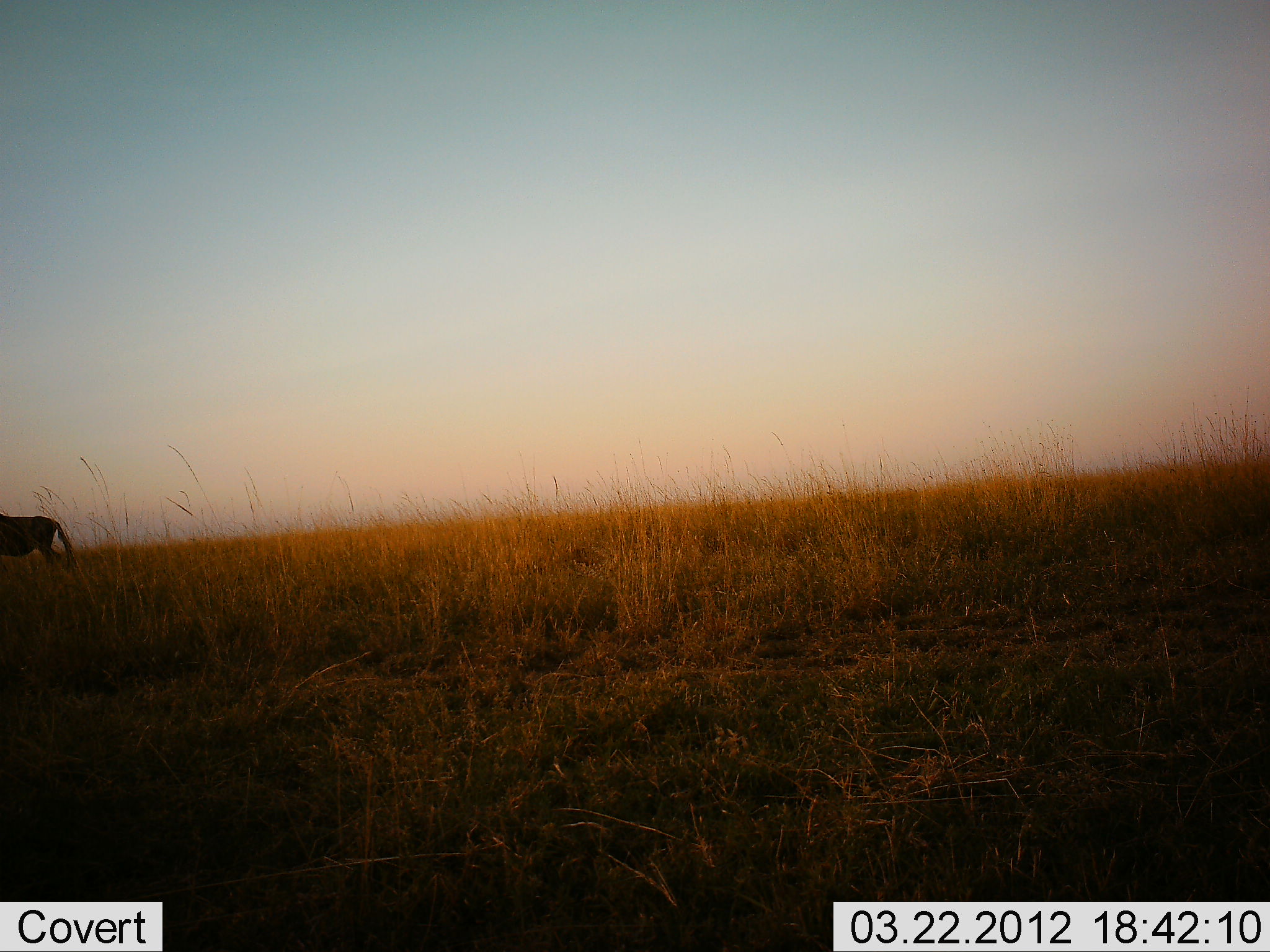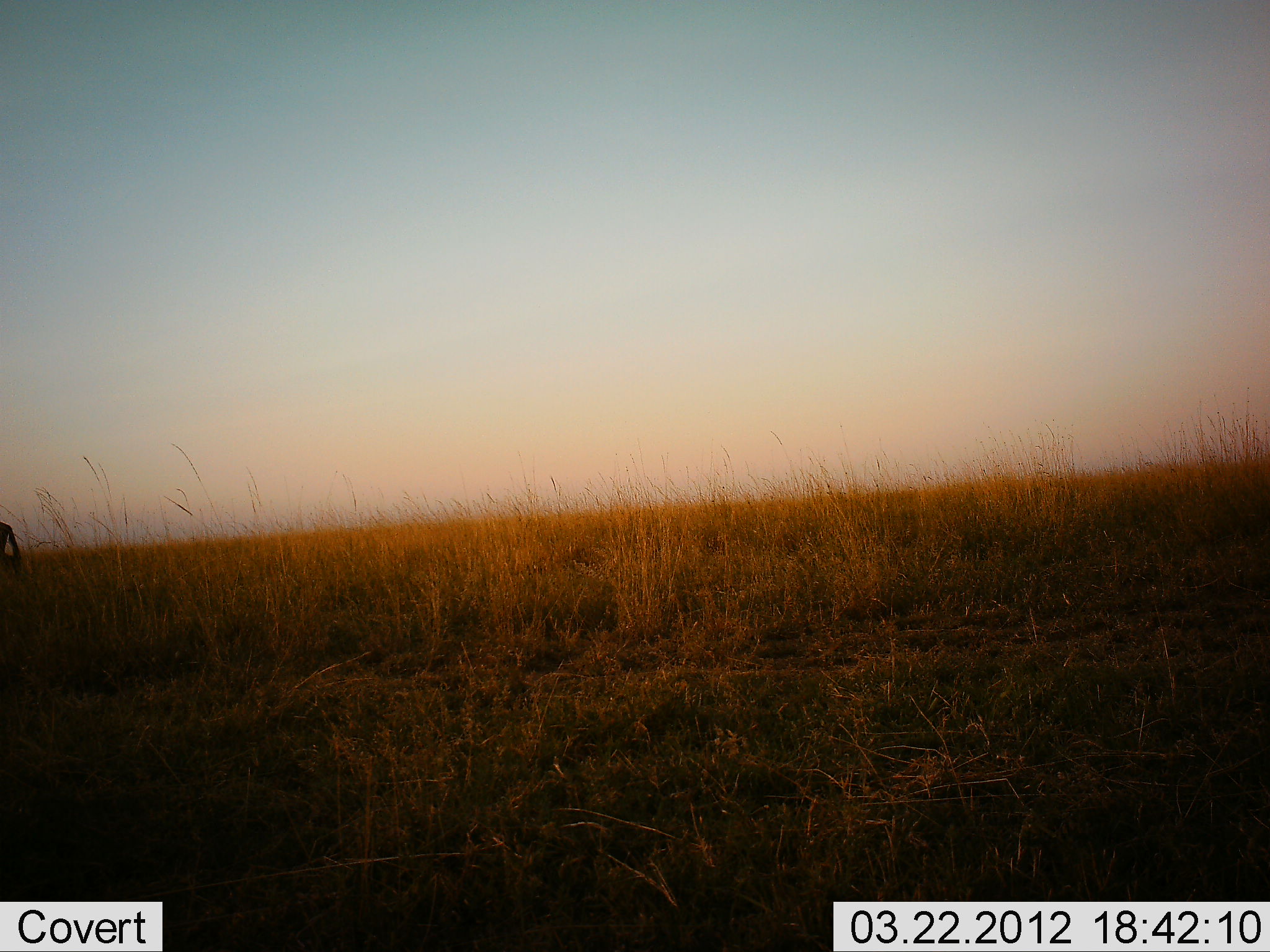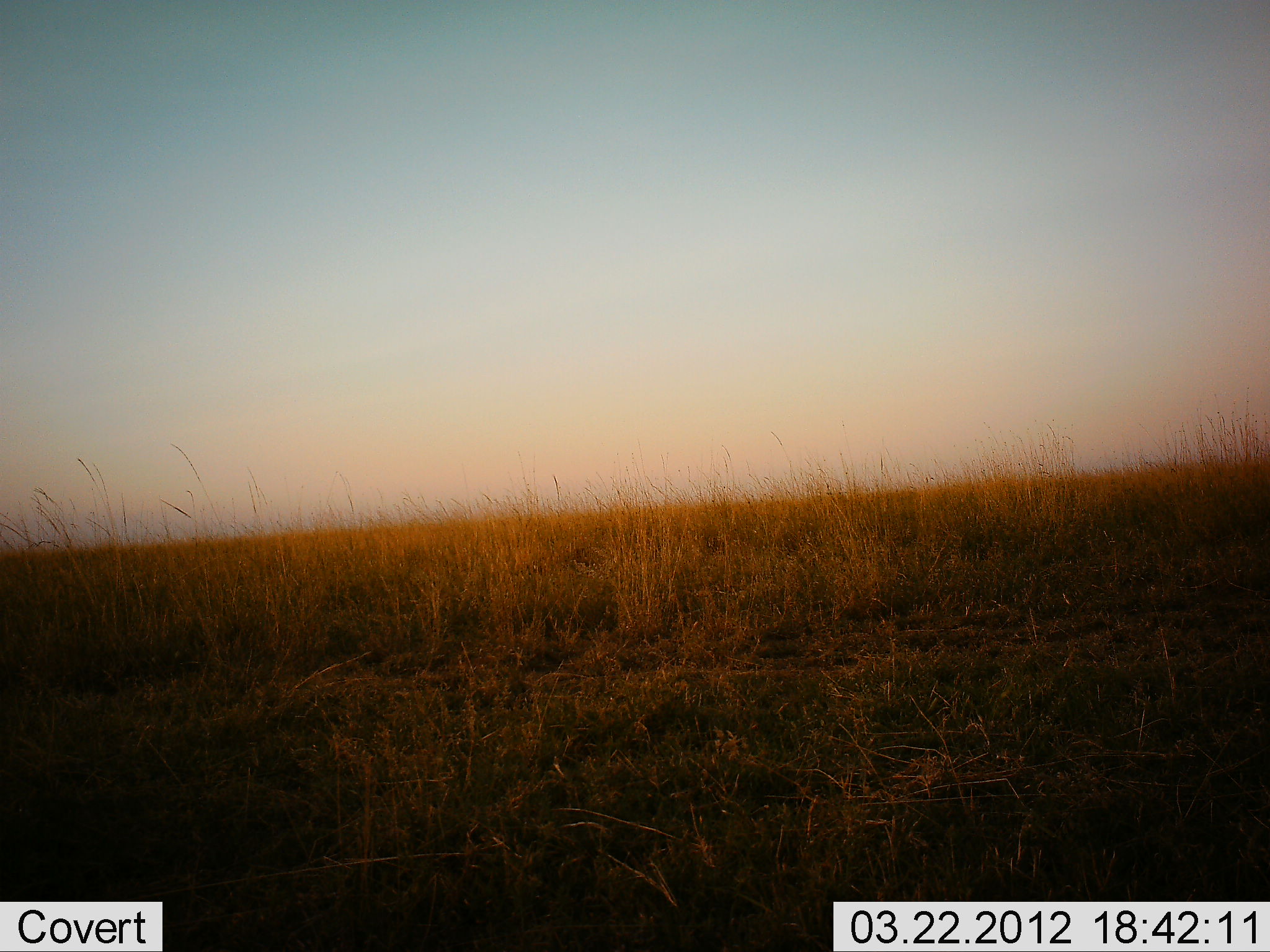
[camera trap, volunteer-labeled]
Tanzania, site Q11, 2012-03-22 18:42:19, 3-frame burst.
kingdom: Animalia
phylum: Chordata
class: Mammalia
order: Artiodactyla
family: Bovidae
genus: Connochaetes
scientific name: Connochaetes taurinus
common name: blue wildebeest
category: wildebeest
Wildebeest (blue wildebeest) (Connochaetes taurinus), count 1. Behavior (volunteer vote fractions): standing 8%, resting 0%, moving 100%, interacting 0%. Young present (vote fraction): 0%. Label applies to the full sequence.